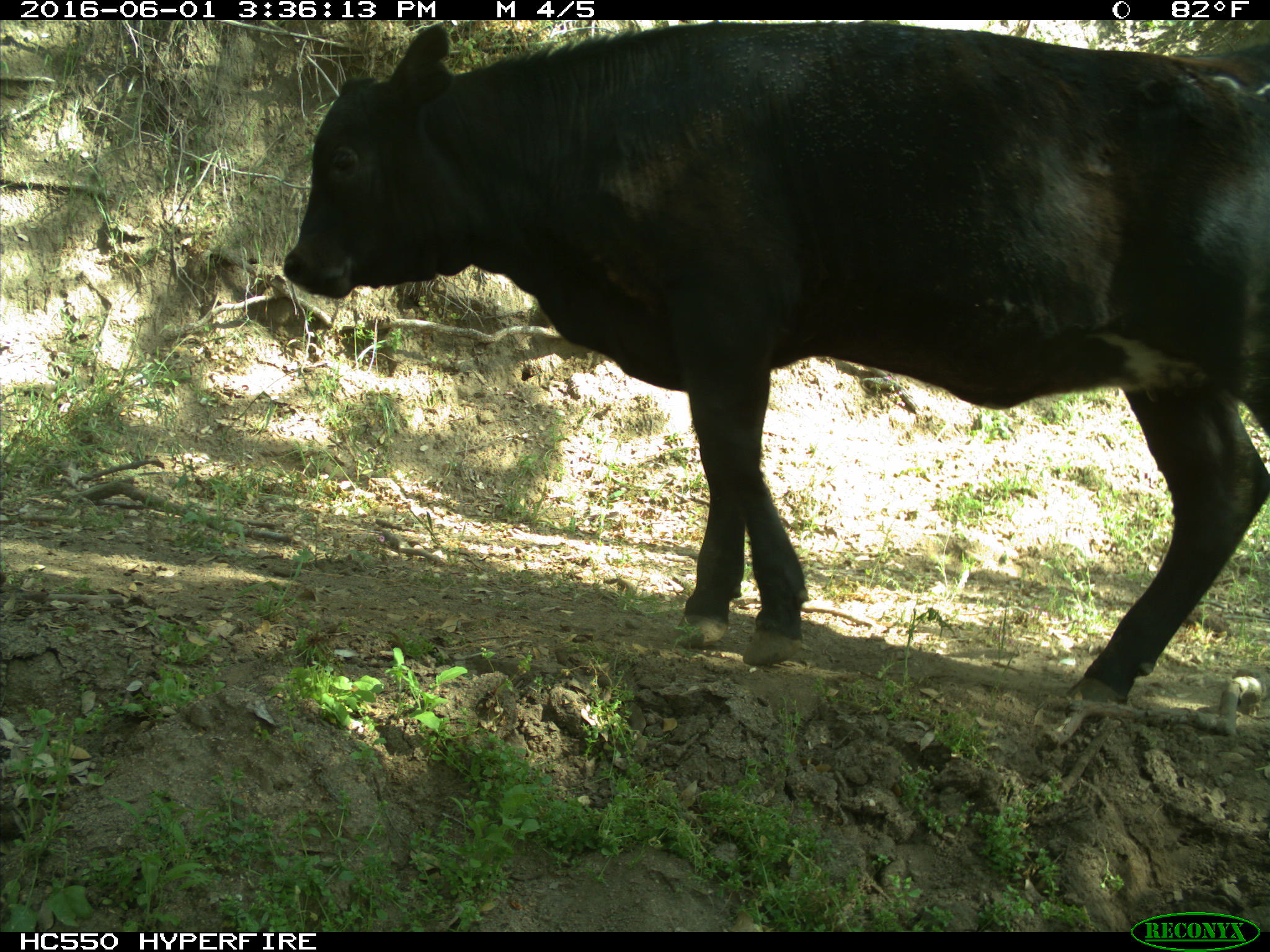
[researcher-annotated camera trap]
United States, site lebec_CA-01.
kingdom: Animalia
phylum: Chordata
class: Mammalia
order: Artiodactyla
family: Bovidae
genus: Bos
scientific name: Bos taurus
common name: domestic cow